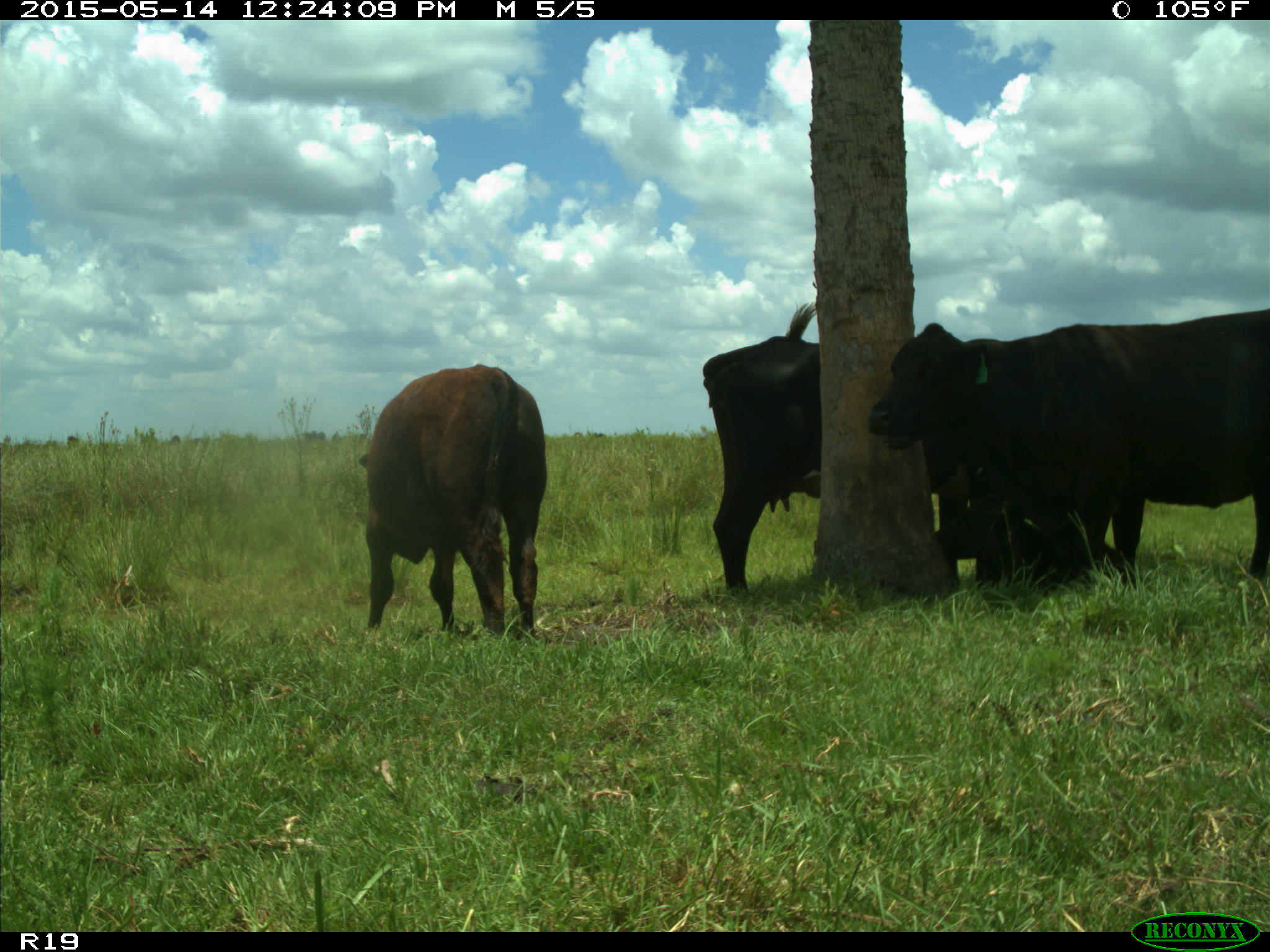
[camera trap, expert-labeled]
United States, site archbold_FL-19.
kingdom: Animalia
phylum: Chordata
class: Mammalia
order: Artiodactyla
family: Bovidae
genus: Bos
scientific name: Bos taurus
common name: domestic cow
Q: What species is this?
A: Bos taurus (domestic cow).